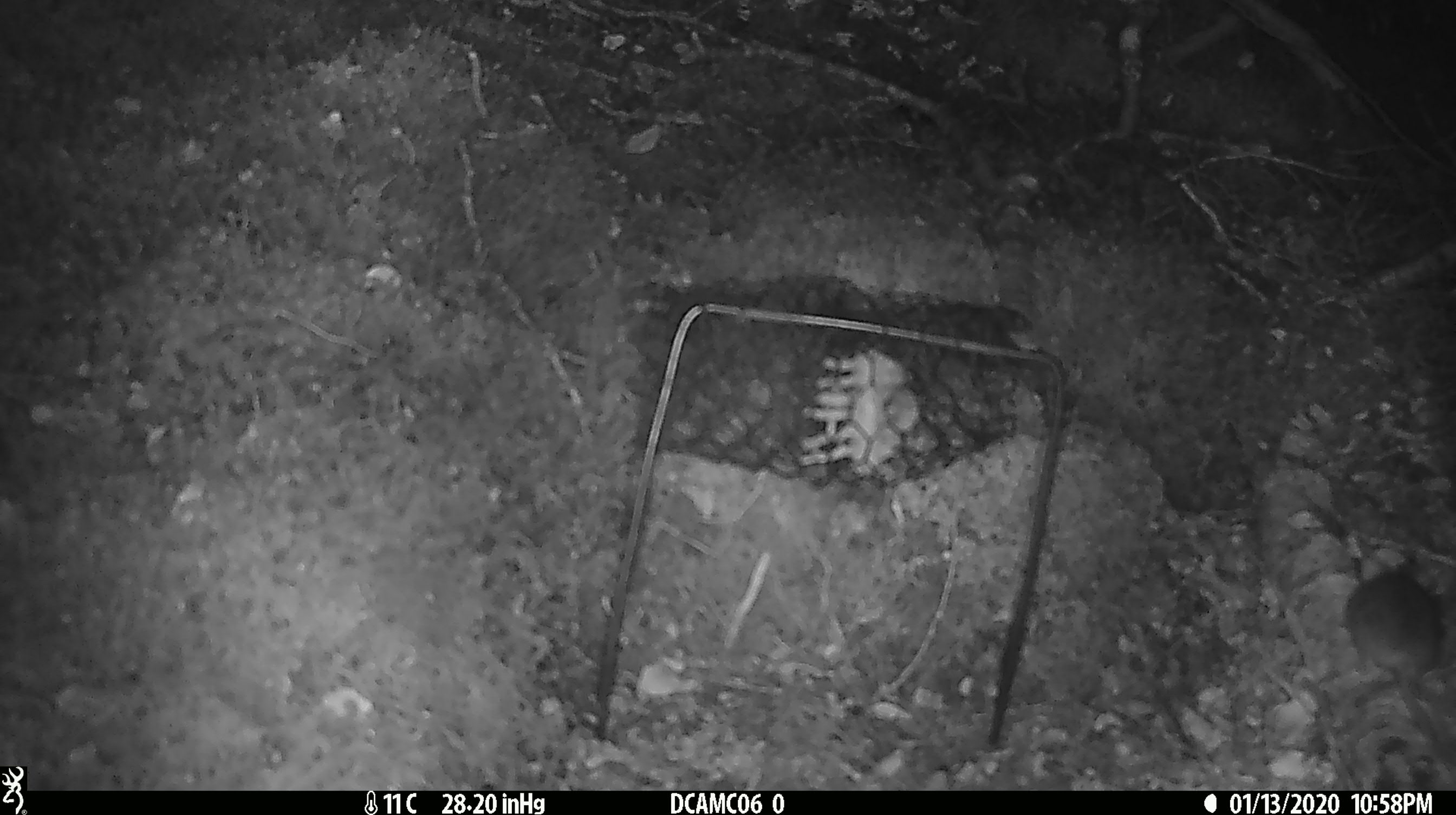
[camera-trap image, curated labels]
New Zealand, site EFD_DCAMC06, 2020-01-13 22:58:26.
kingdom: Animalia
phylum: Chordata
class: Mammalia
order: Rodentia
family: Muridae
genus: Mus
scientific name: Mus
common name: mouse